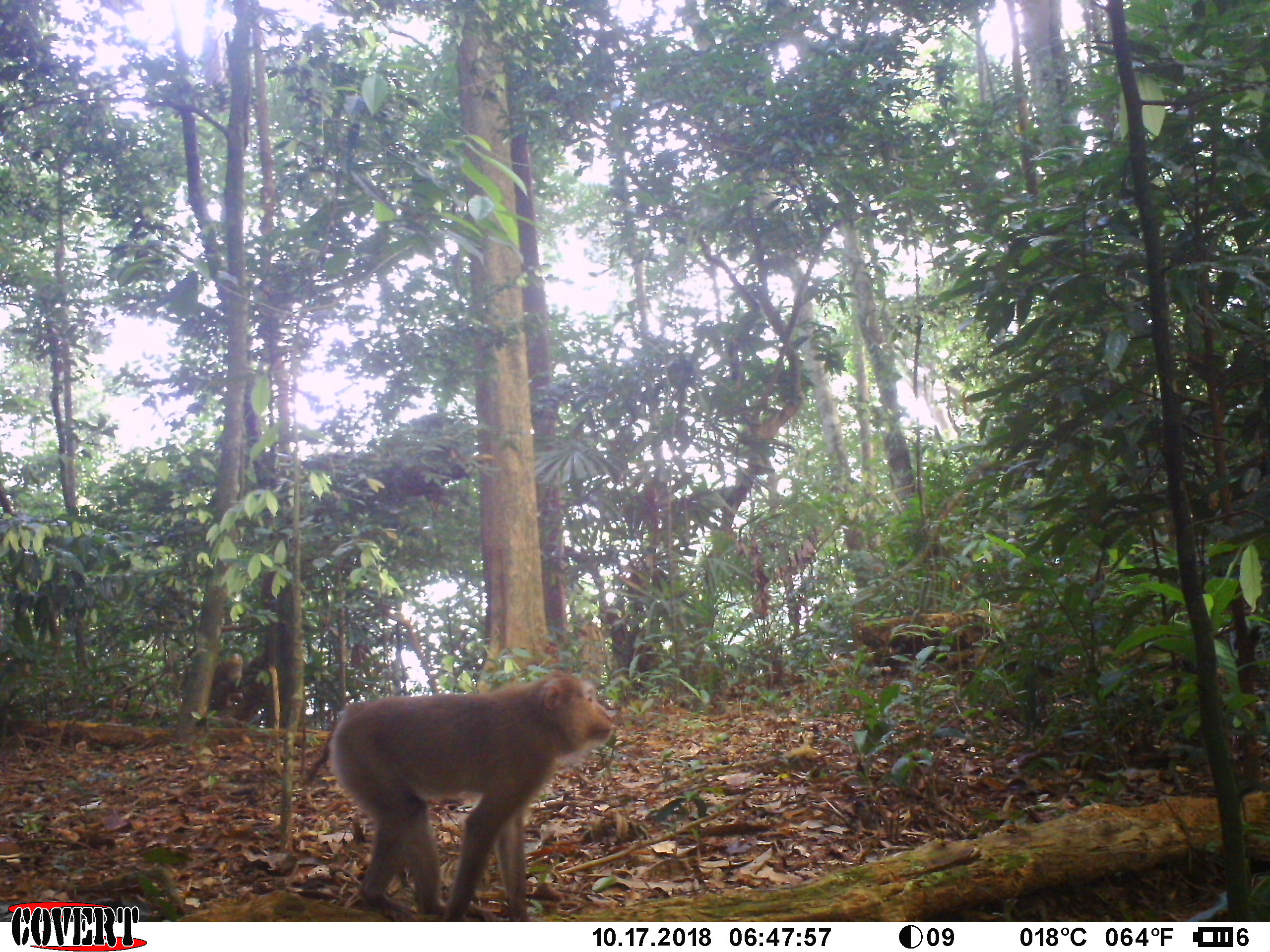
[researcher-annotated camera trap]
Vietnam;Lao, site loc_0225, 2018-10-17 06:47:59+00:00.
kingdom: Animalia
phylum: Chordata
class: Mammalia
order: Primates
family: Cercopithecidae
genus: Macaca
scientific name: Macaca nemestrina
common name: pig-tailed macaque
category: pig tailed macaque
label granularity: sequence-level